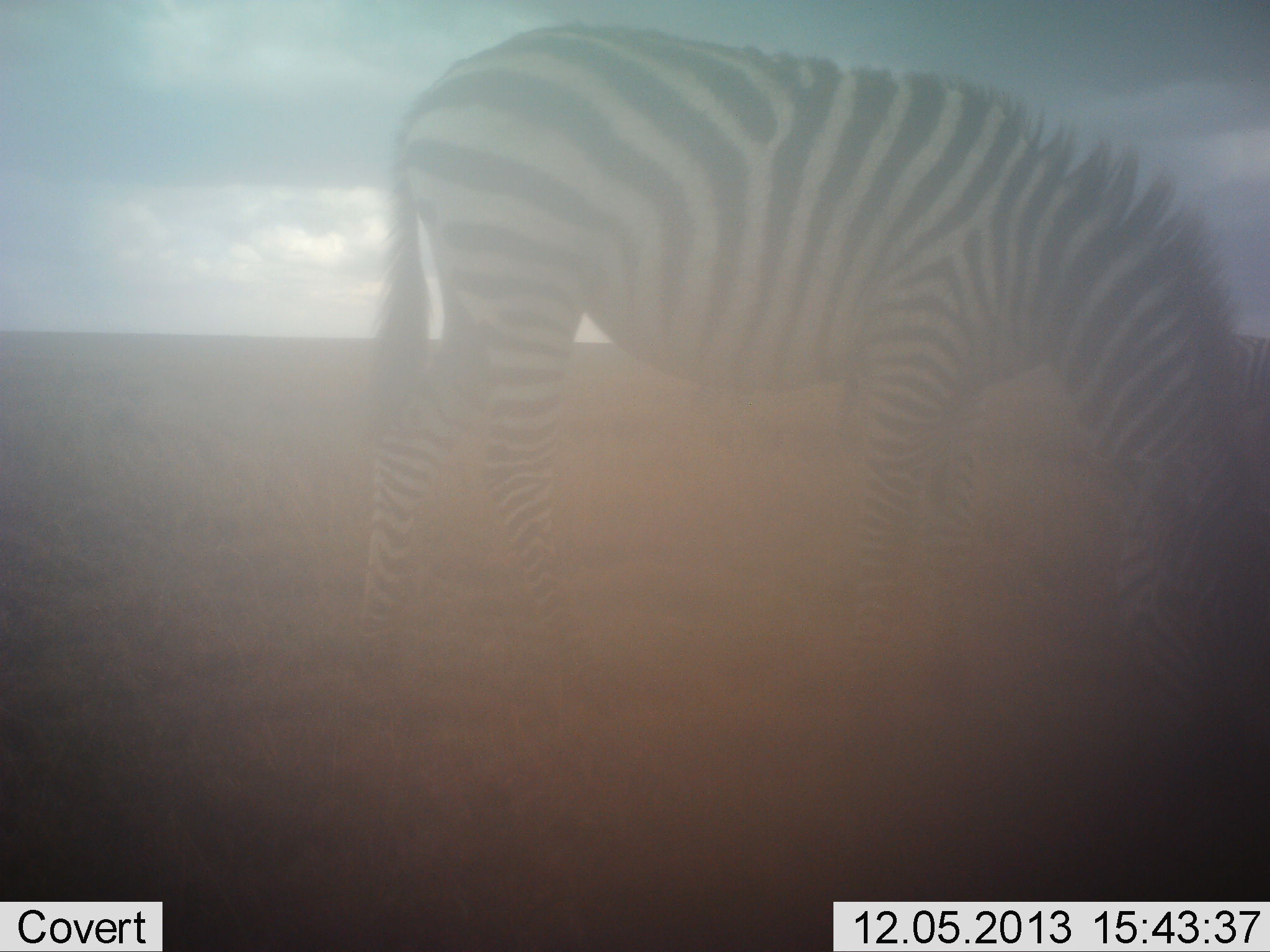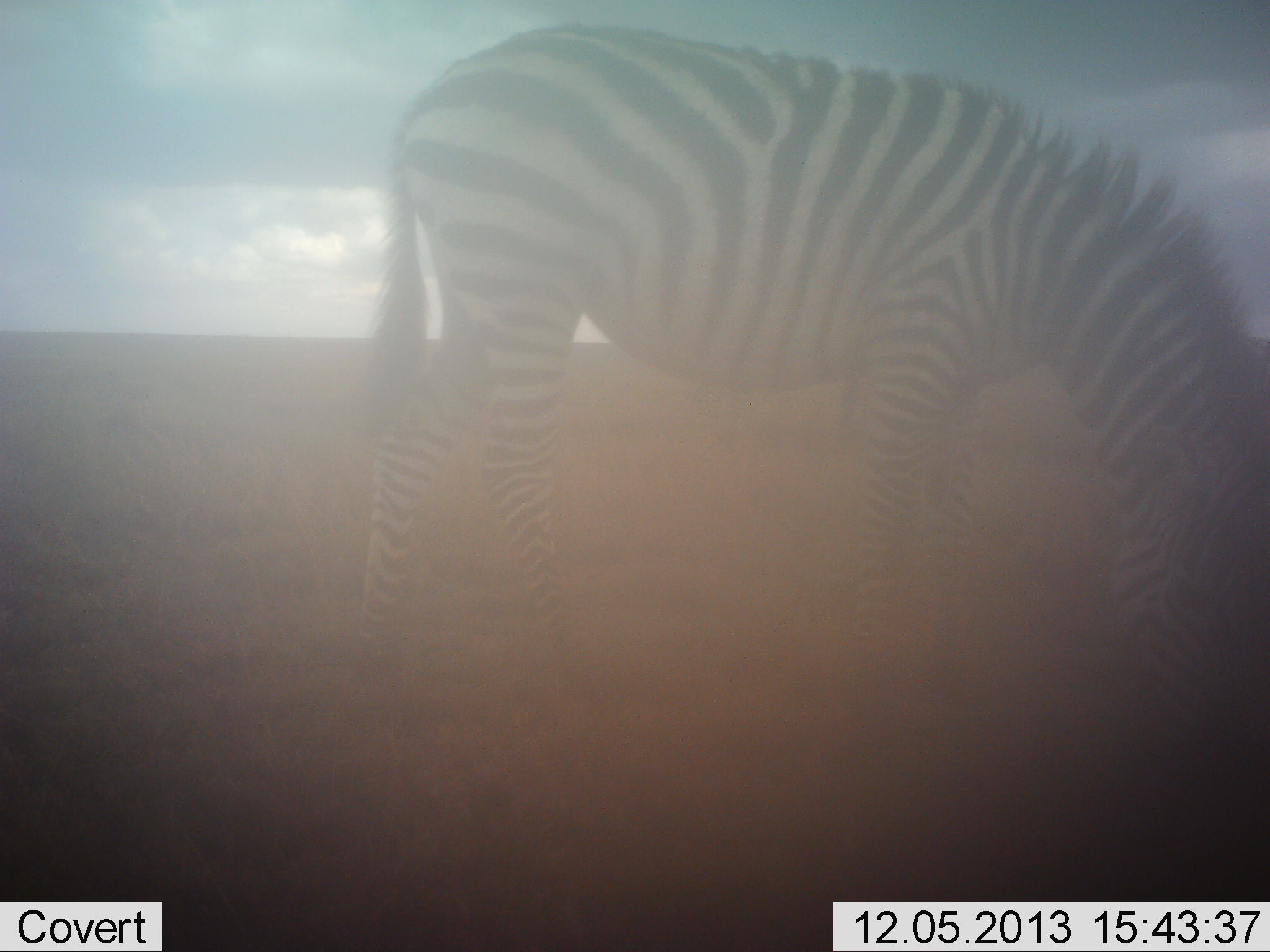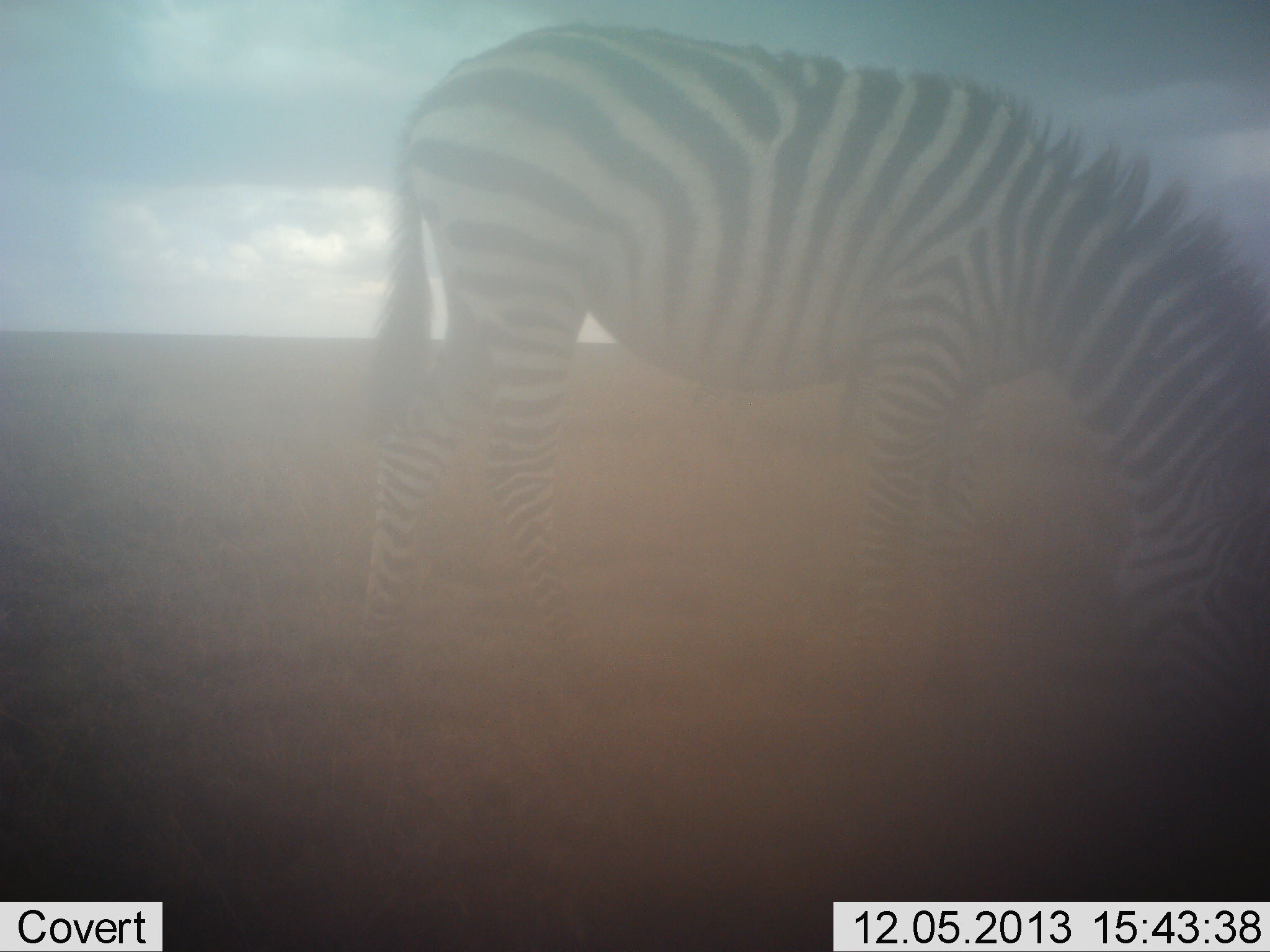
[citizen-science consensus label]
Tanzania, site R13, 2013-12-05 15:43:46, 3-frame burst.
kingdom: Animalia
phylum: Chordata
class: Mammalia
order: Perissodactyla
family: Equidae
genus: Equus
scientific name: Equus quagga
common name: plains zebra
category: zebra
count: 1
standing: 10%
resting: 0%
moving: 0%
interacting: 0%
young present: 0%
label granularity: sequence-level